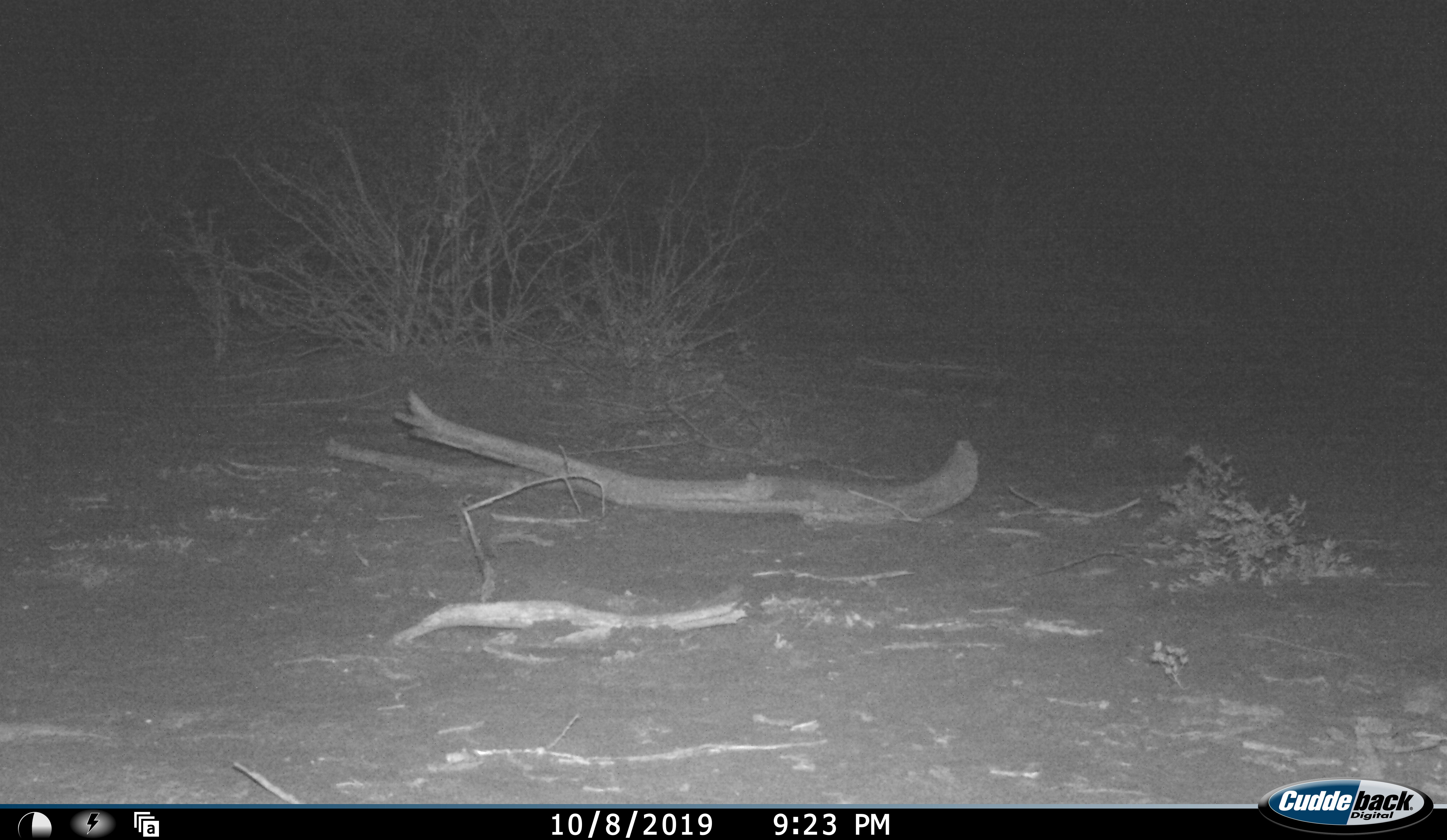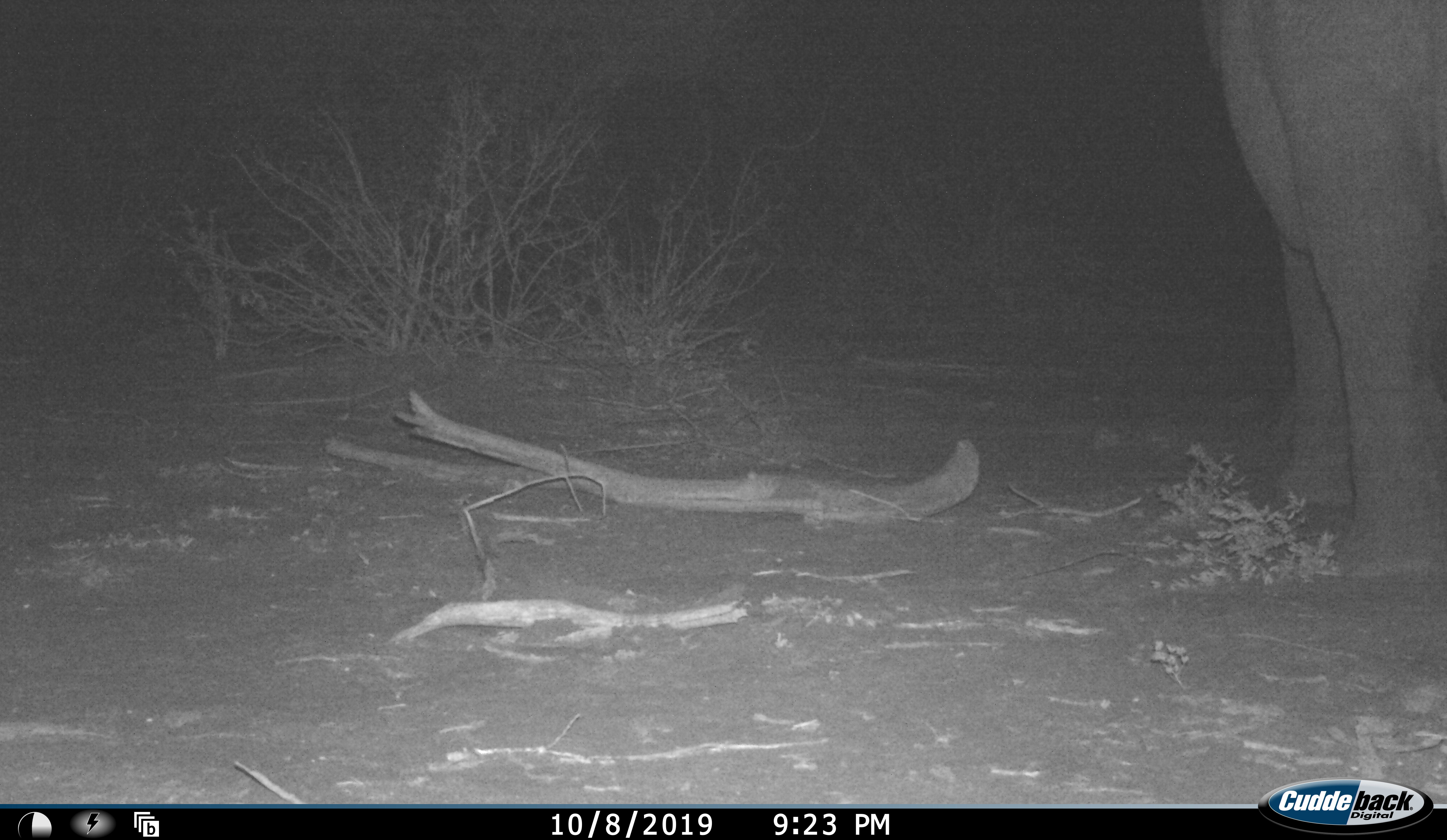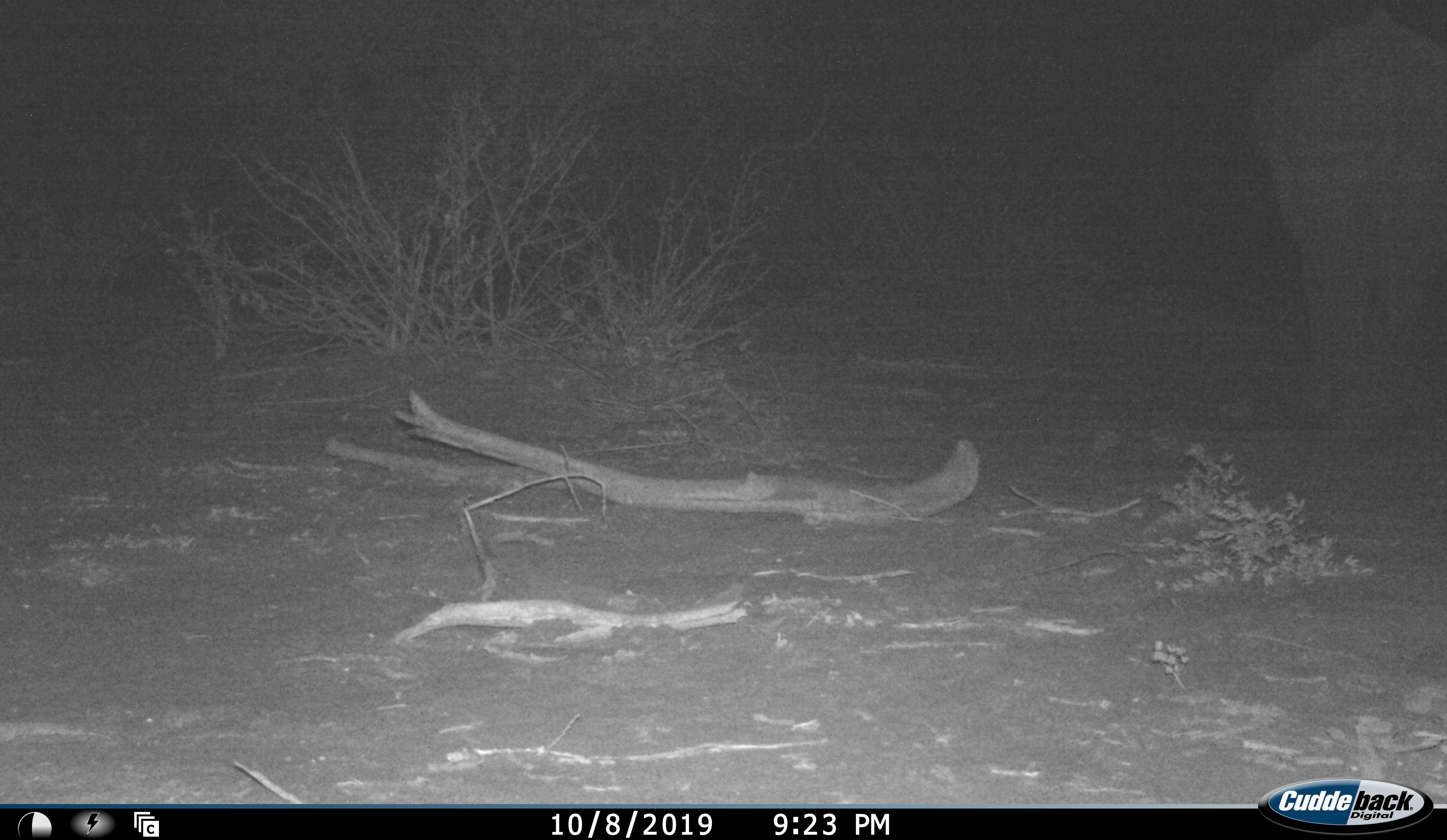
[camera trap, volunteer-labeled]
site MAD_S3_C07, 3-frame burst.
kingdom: Animalia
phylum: Chordata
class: Mammalia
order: Proboscidea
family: Elephantidae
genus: Loxodonta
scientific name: Loxodonta africana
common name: african bush elephant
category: elephant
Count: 1.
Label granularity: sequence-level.